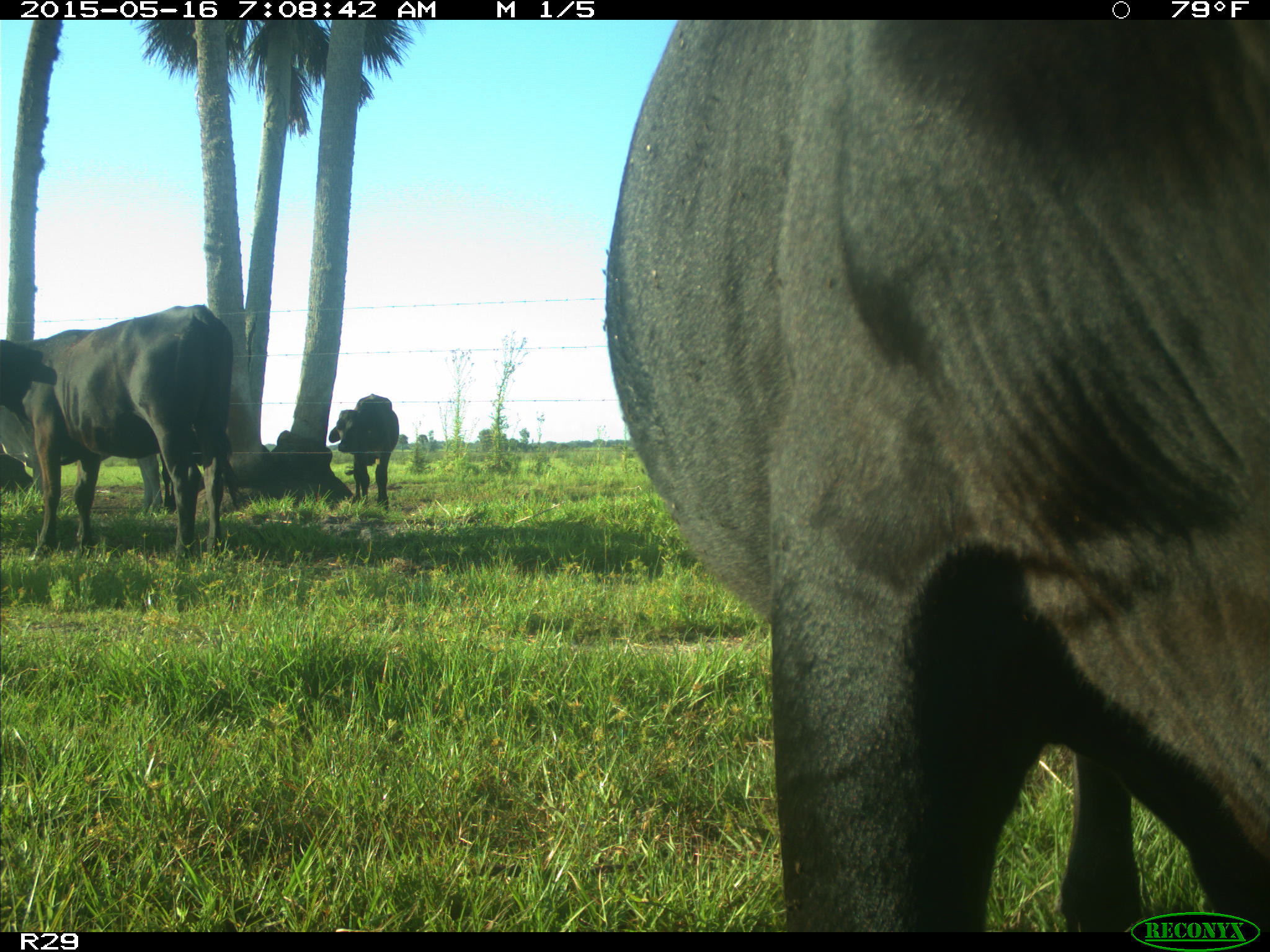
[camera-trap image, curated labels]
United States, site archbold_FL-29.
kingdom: Animalia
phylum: Chordata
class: Mammalia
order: Artiodactyla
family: Bovidae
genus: Bos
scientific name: Bos taurus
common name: domestic cow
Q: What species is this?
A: Bos taurus (domestic cow).